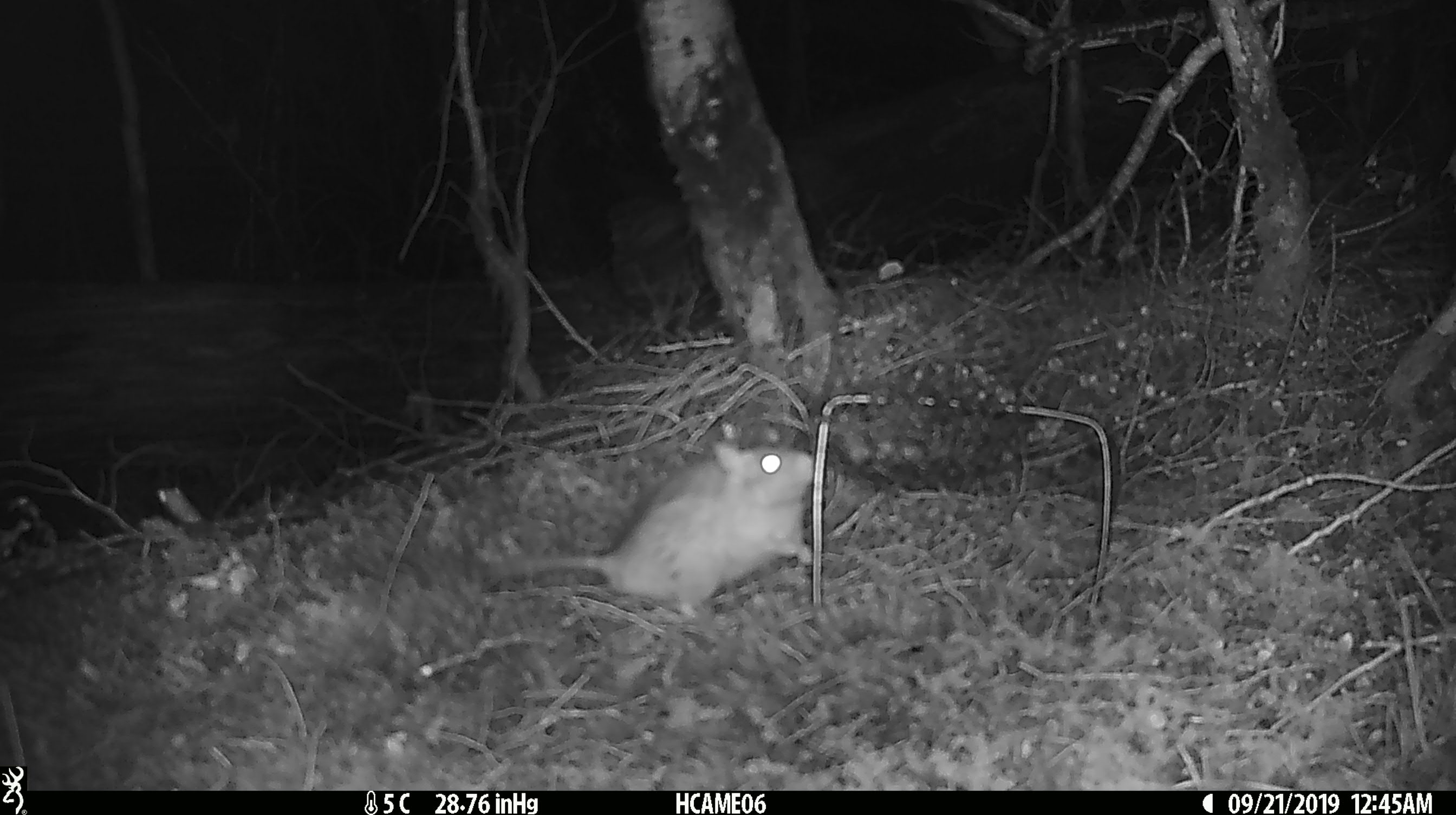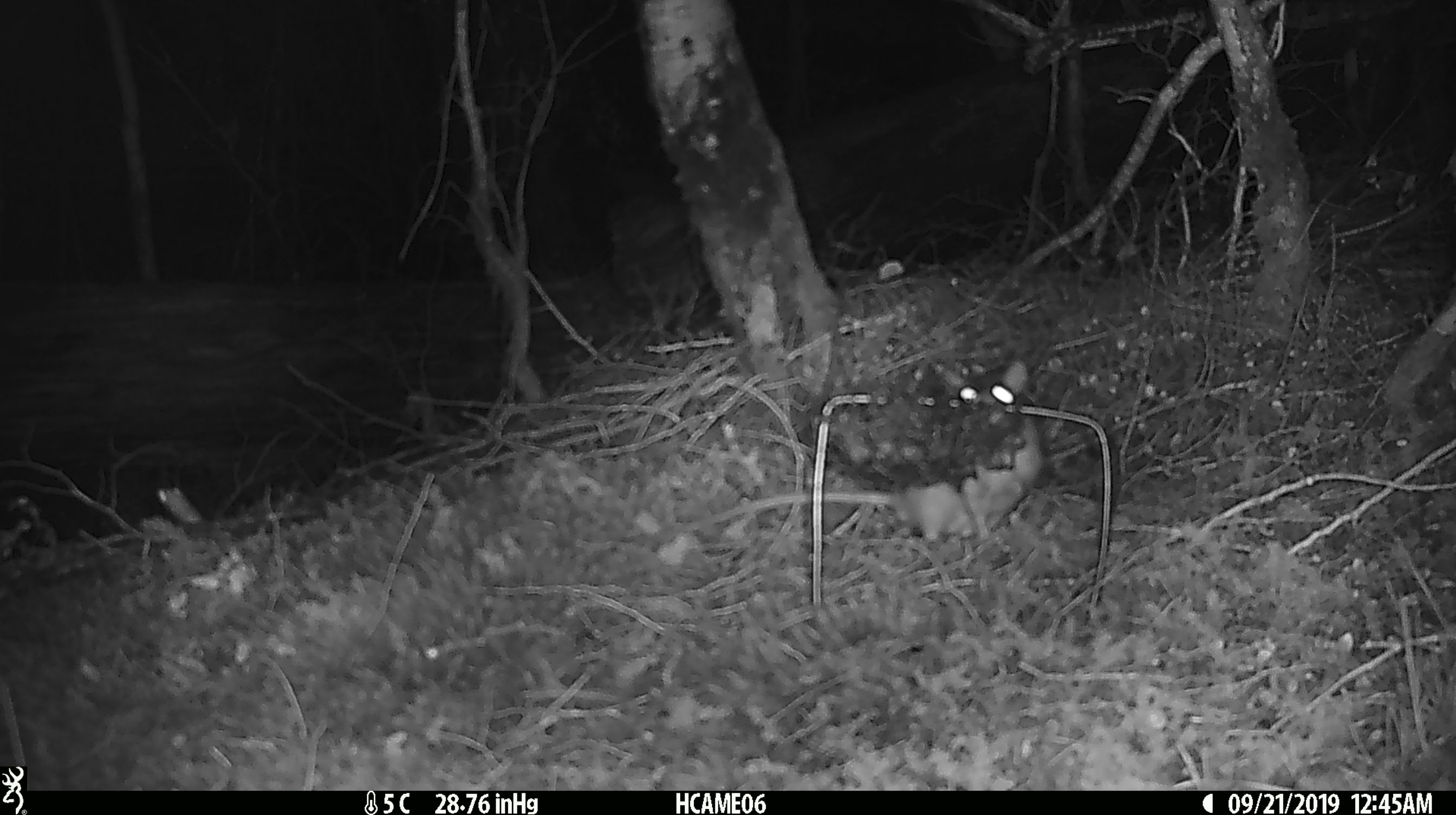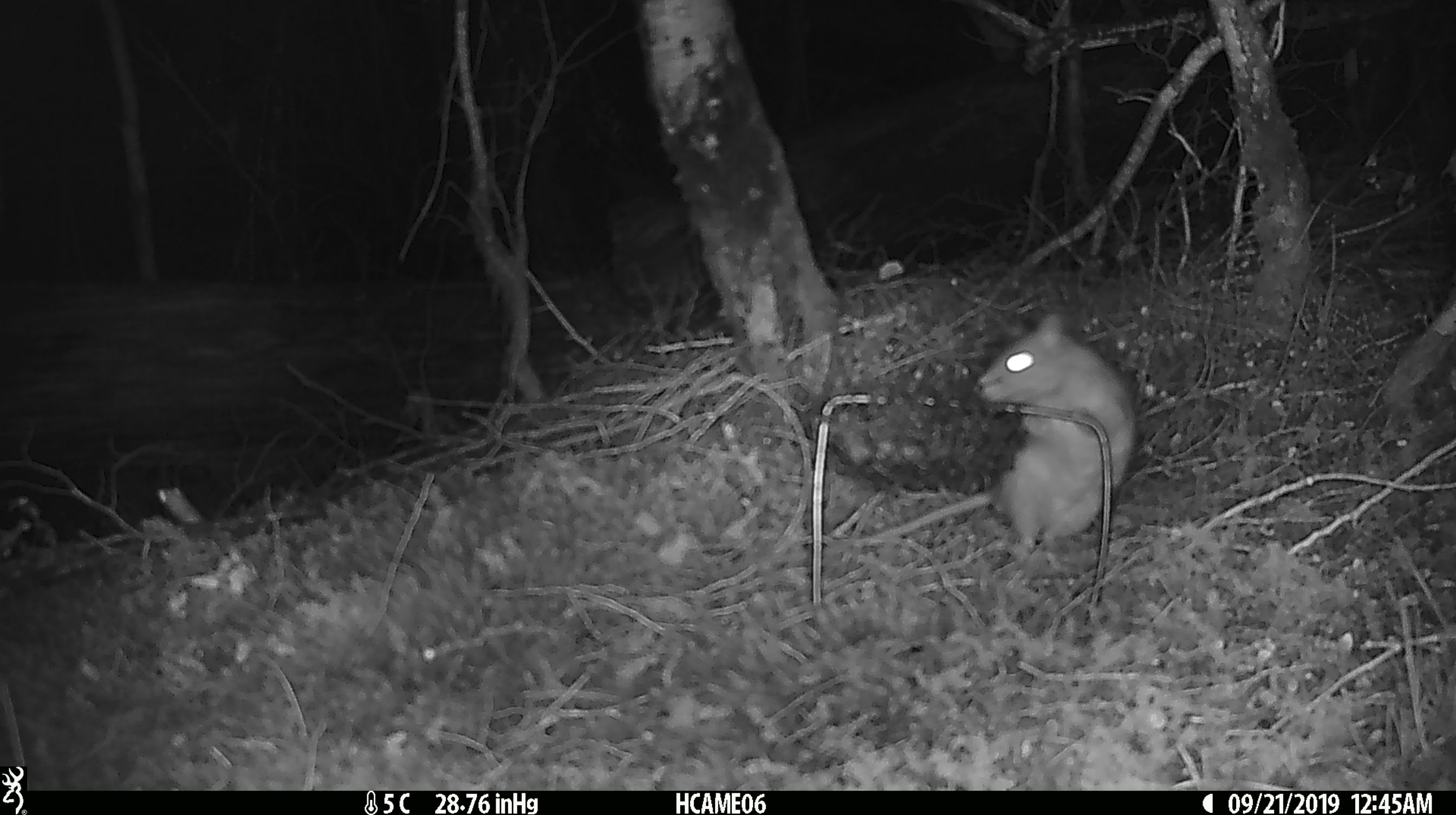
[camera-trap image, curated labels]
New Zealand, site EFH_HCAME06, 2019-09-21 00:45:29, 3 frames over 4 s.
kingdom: Animalia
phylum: Chordata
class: Mammalia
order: Rodentia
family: Muridae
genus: Rattus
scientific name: Rattus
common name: rat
Rat (Rattus).